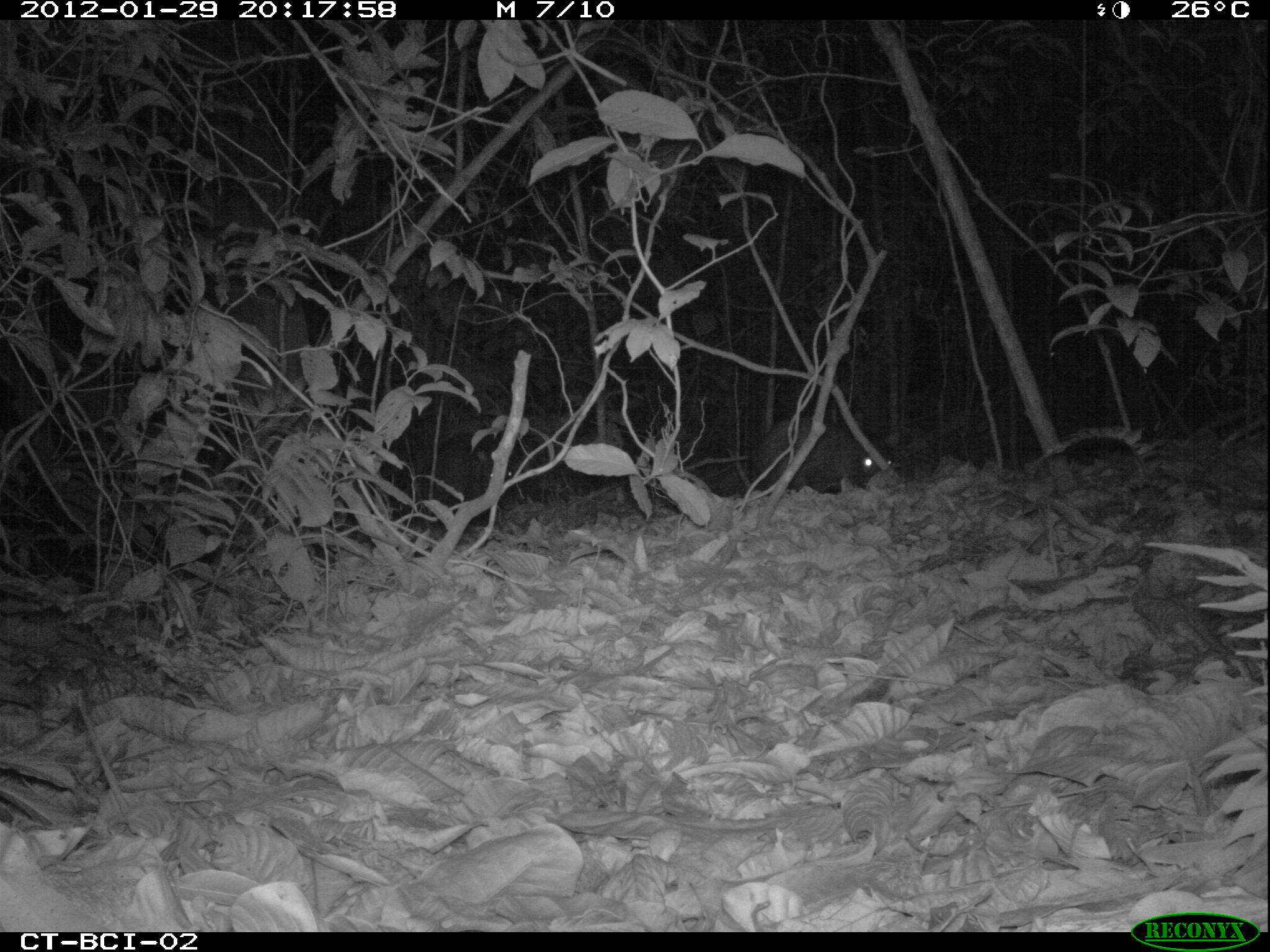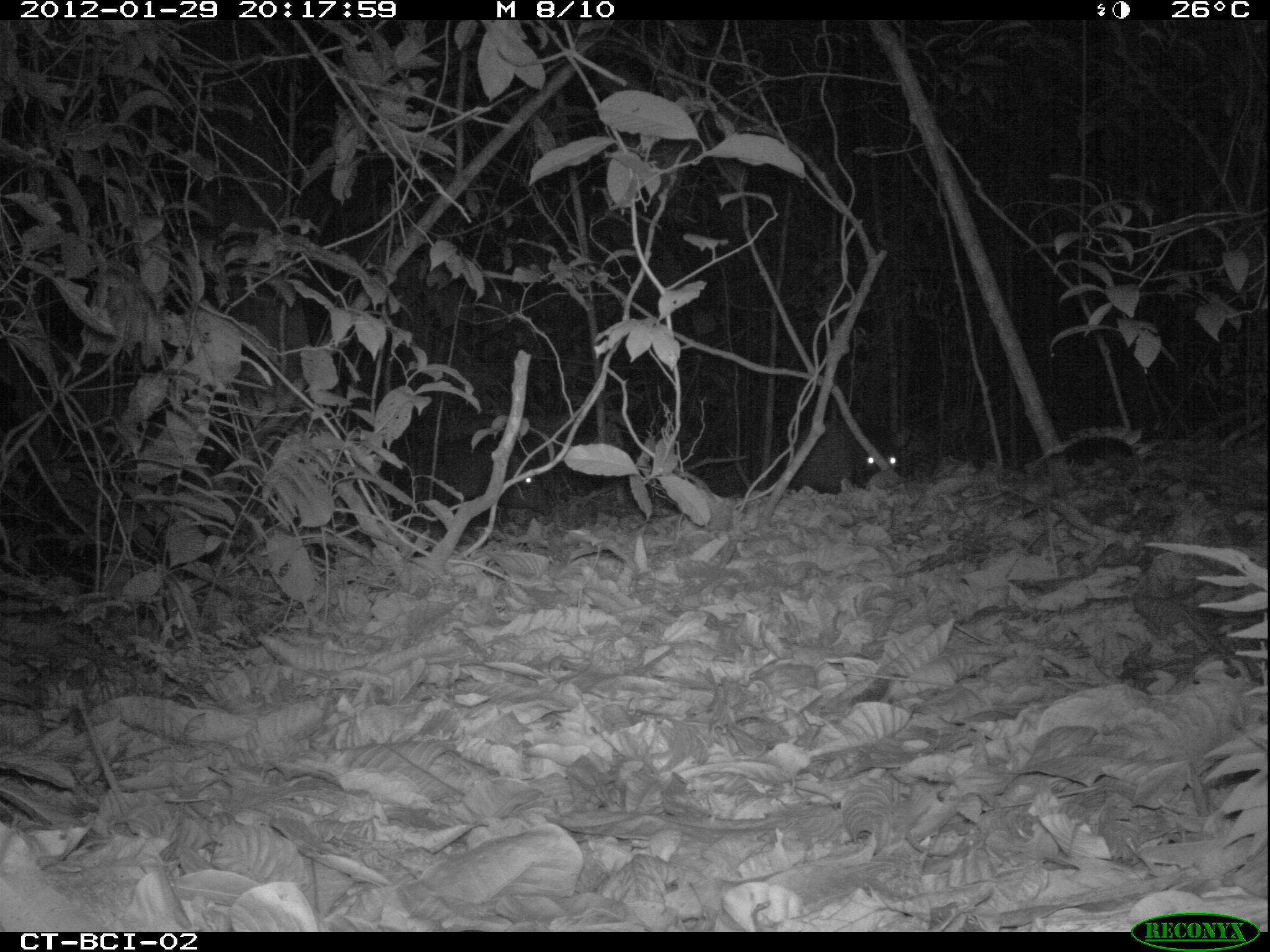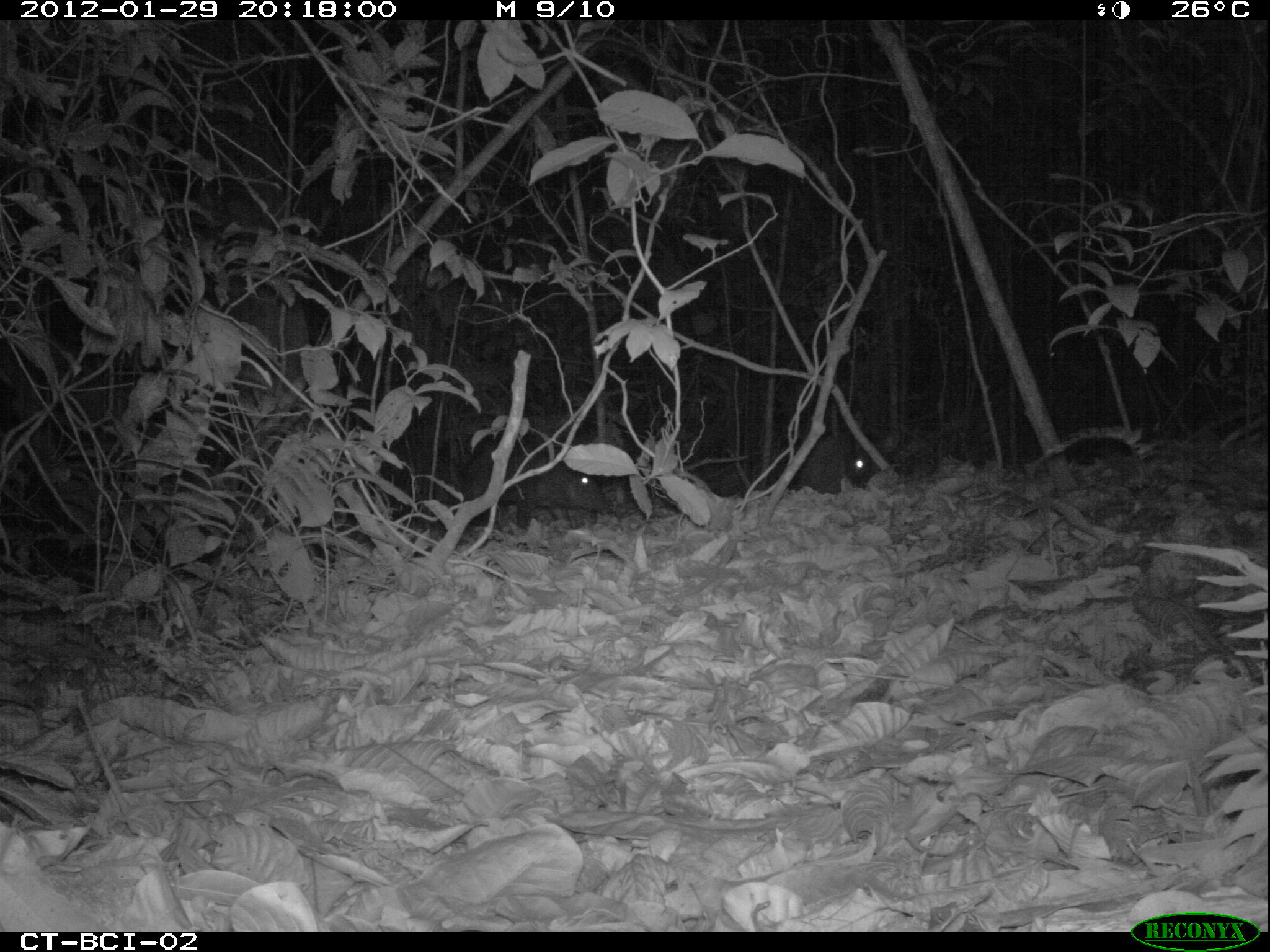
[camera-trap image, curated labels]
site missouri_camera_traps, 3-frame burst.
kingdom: Animalia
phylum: Chordata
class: Mammalia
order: Artiodactyla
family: Tayassuidae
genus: Pecari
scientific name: Pecari tajacu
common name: collared peccary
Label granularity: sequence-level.